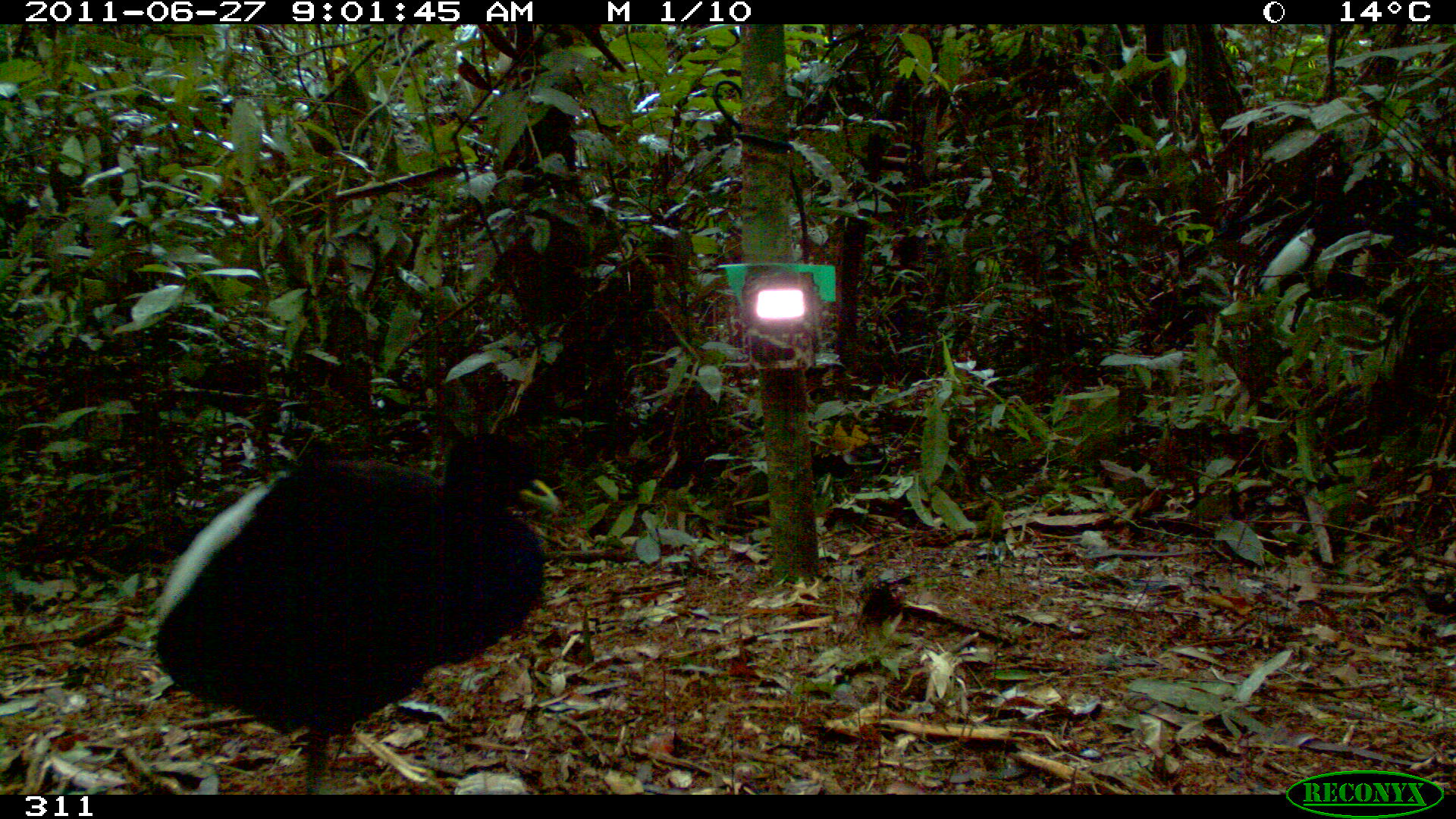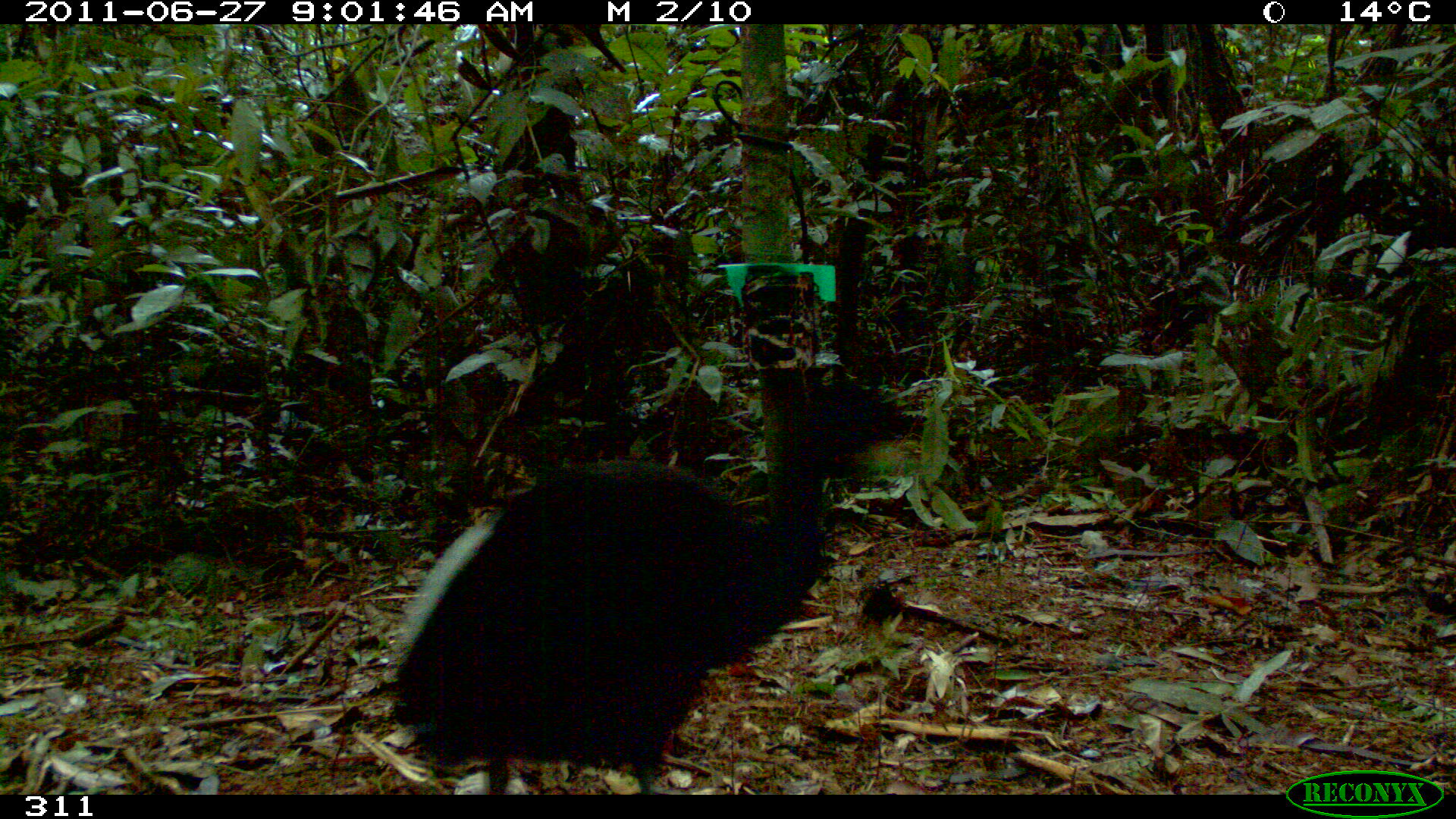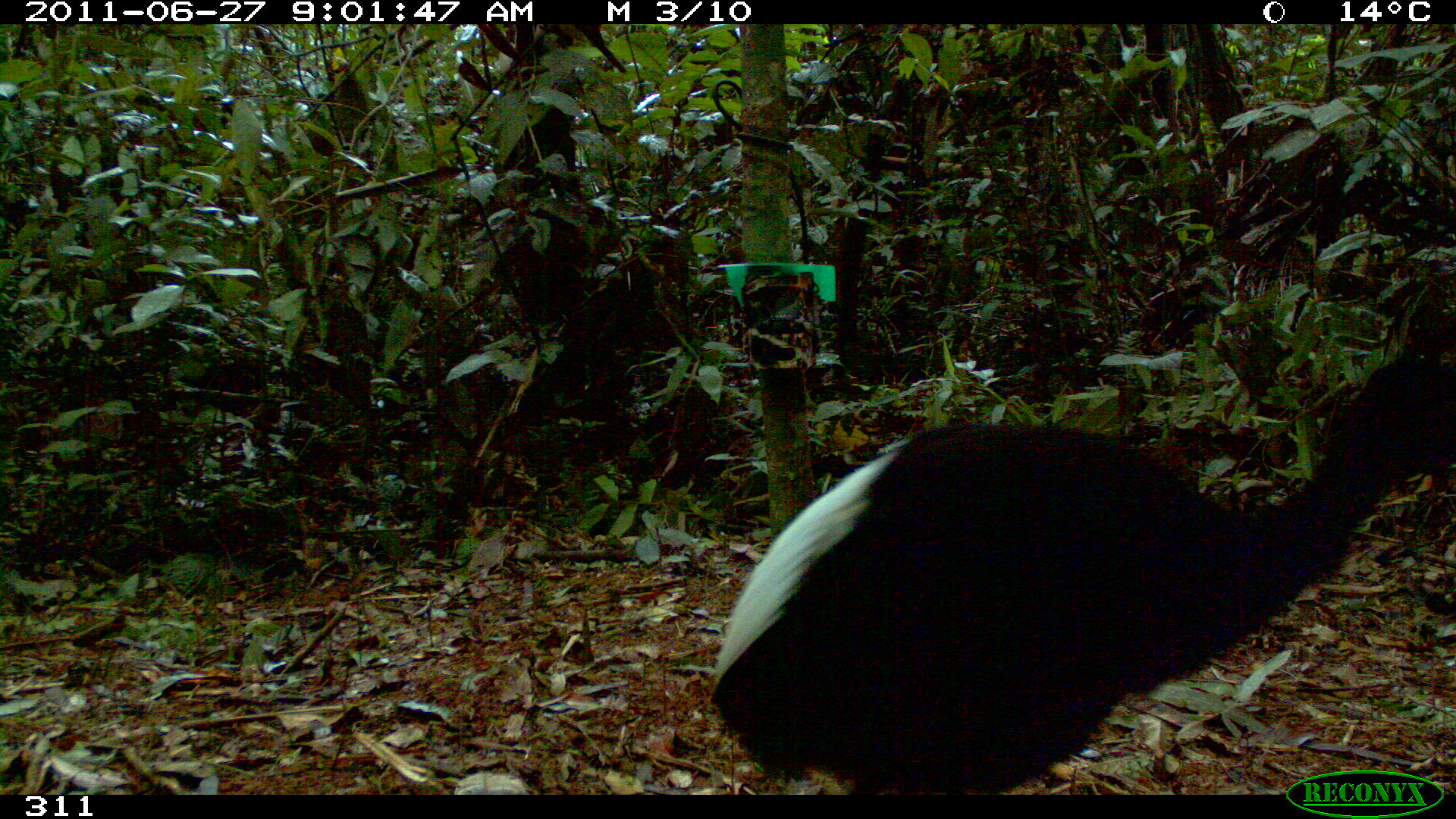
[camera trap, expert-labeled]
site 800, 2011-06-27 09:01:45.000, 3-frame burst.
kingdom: Animalia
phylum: Chordata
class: Aves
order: Gruiformes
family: Psophiidae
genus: Psophia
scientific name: Psophia leucoptera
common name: pale-winged trumpeter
Psophia leucoptera (pale-winged trumpeter).